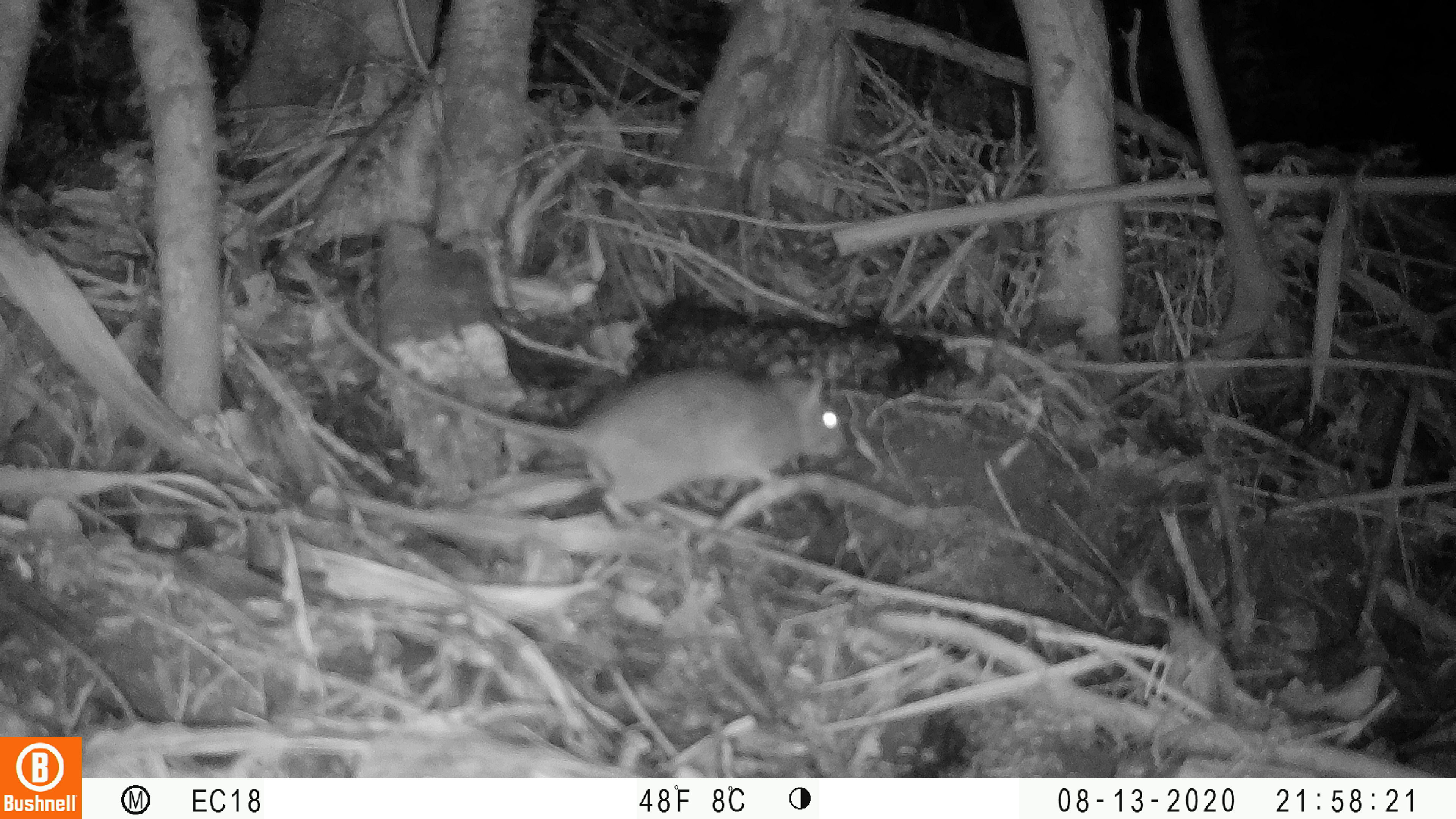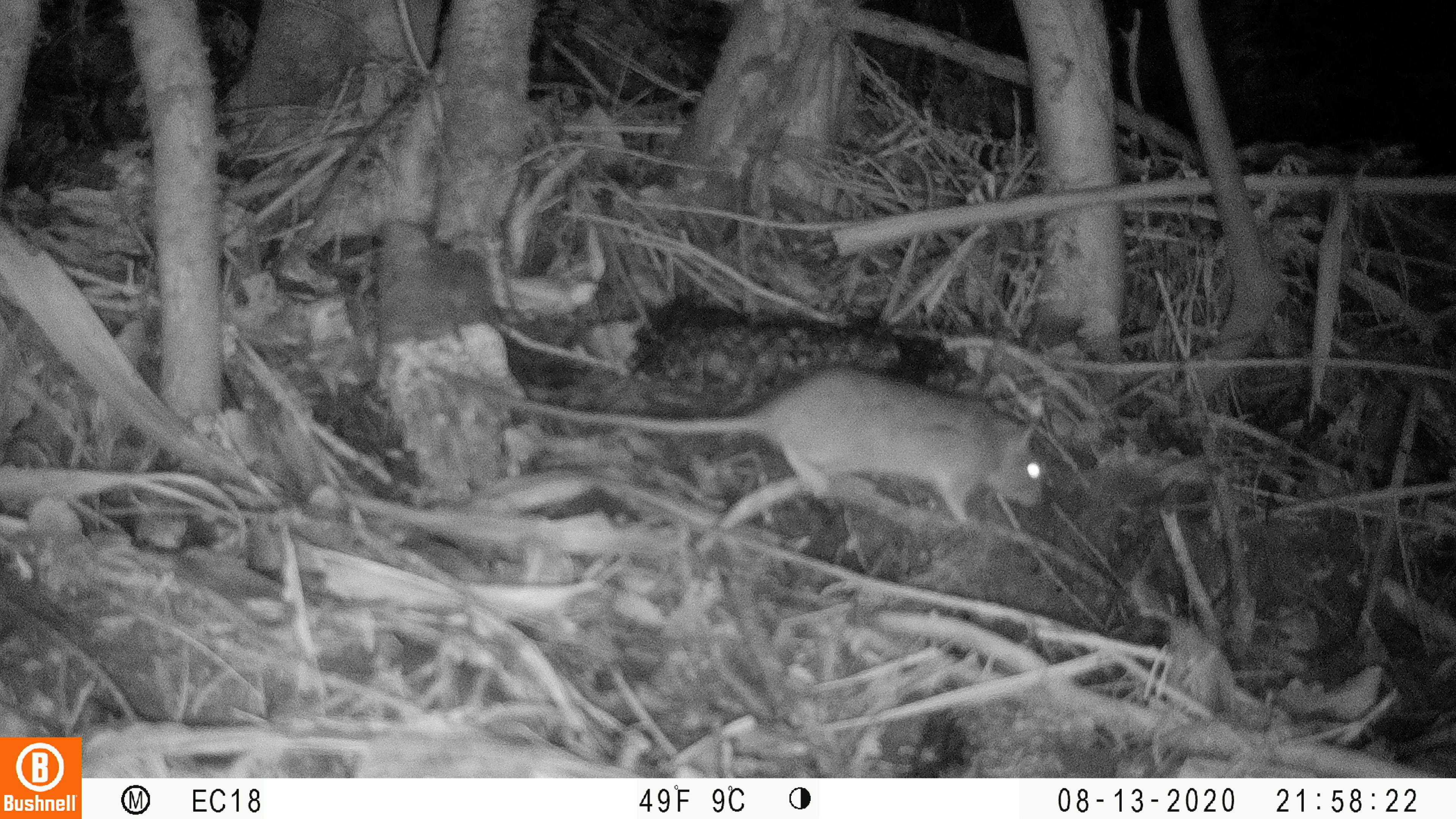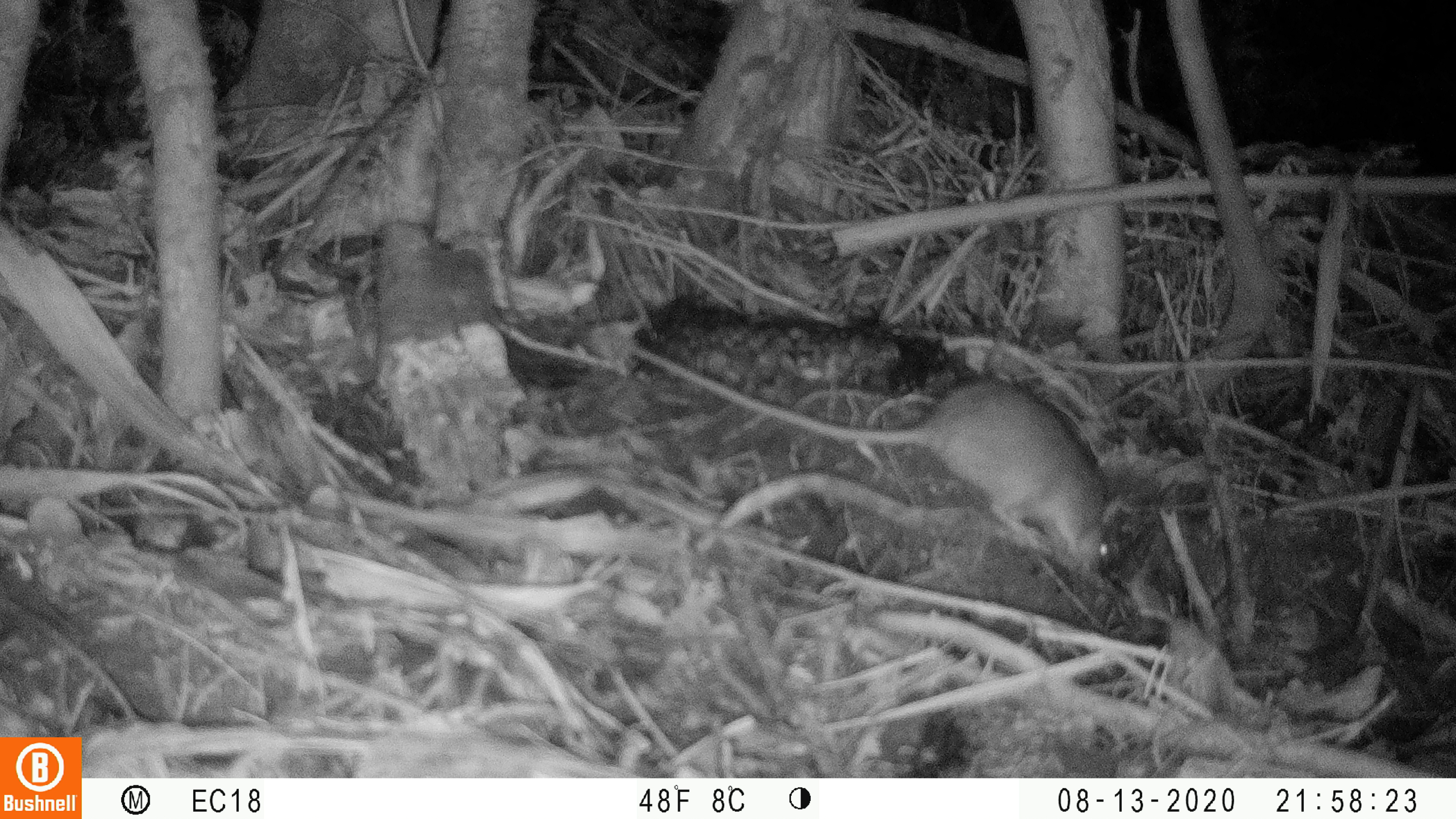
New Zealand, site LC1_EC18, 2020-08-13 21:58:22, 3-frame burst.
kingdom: Animalia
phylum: Chordata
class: Mammalia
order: Rodentia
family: Muridae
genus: Rattus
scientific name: Rattus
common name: rat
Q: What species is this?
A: Rat (Rattus).